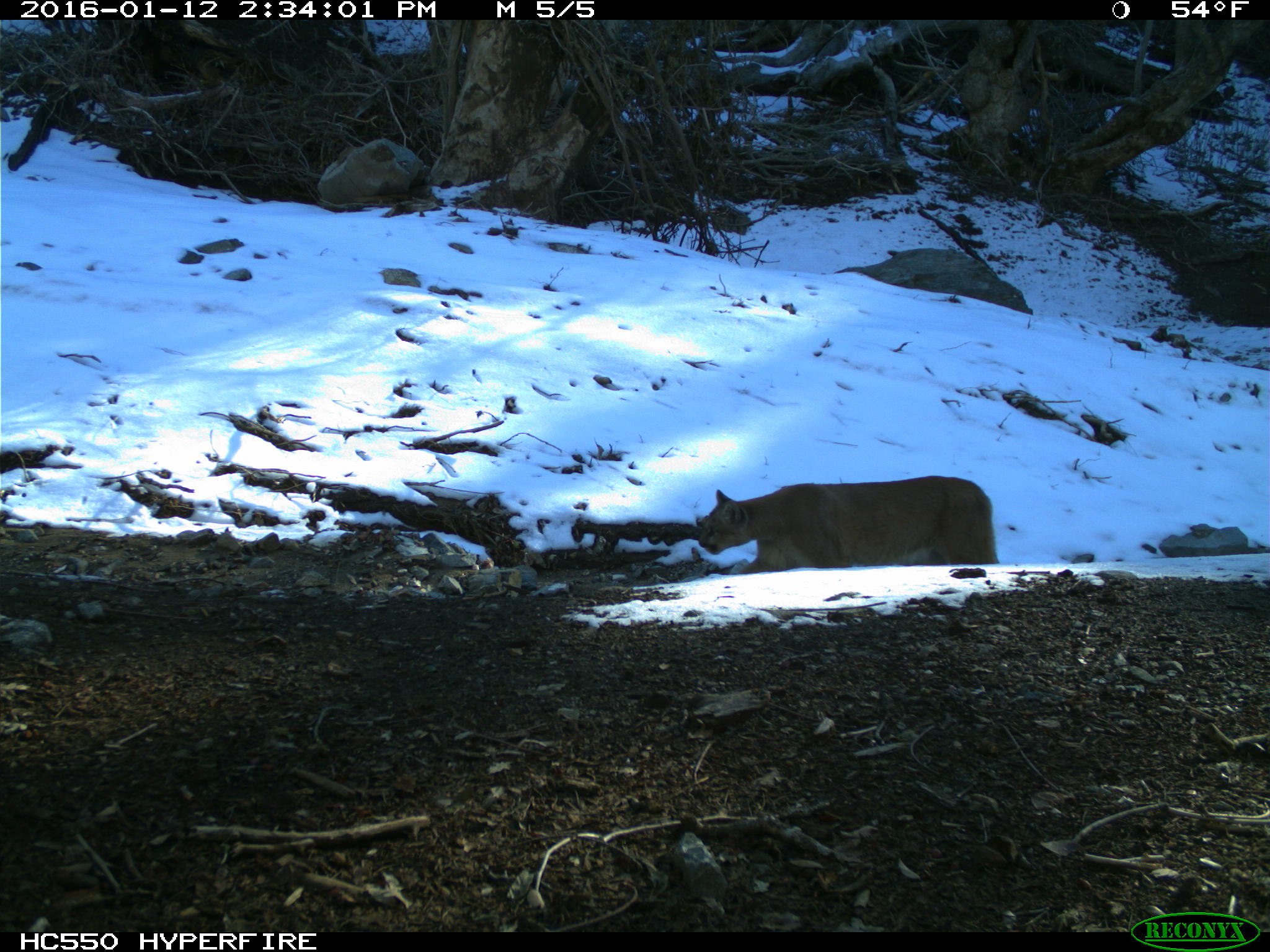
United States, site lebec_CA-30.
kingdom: Animalia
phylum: Chordata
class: Mammalia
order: Carnivora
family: Felidae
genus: Puma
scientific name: Puma concolor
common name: mountain lion